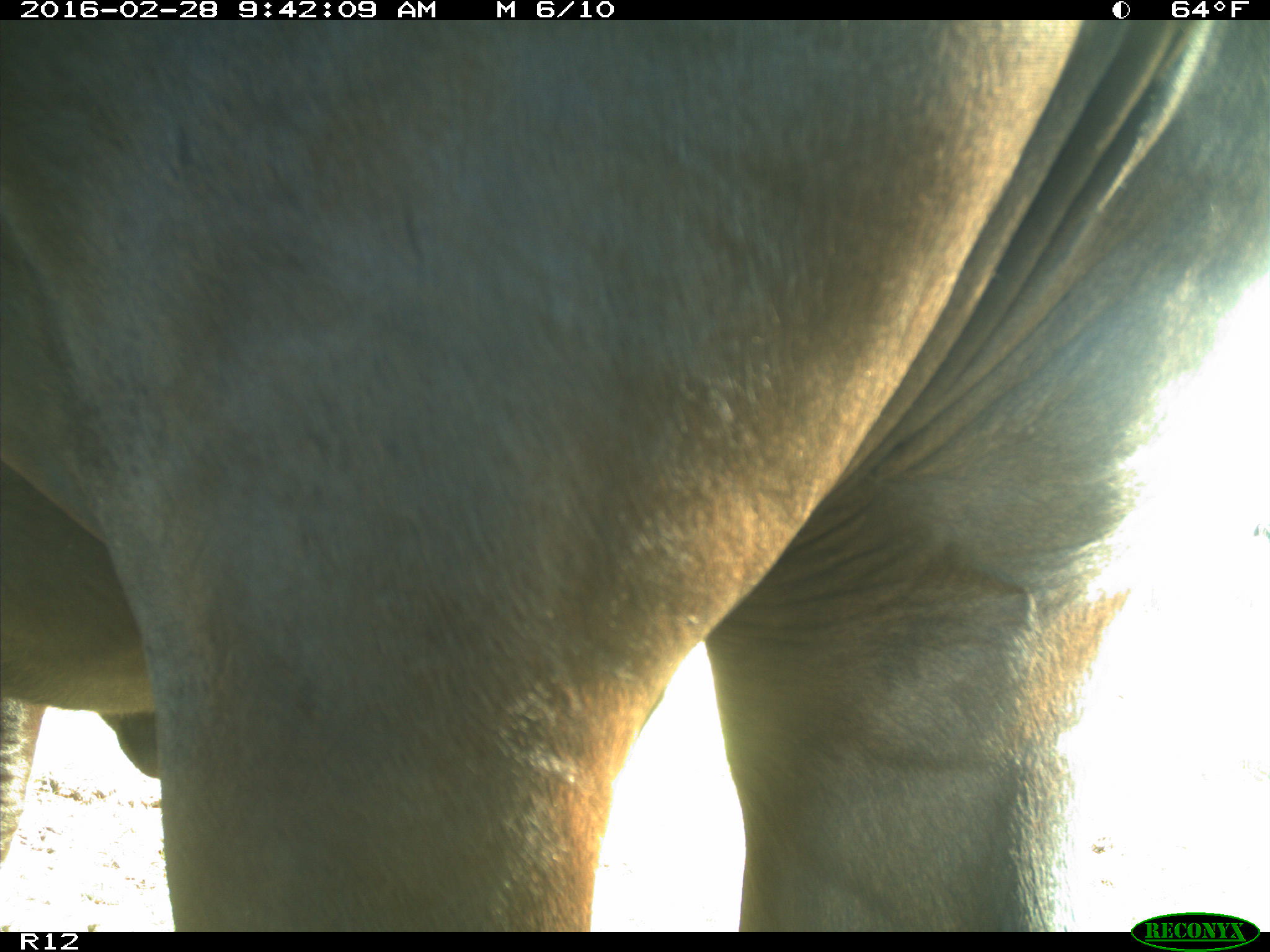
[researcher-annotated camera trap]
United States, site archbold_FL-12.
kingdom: Animalia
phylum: Chordata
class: Mammalia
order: Artiodactyla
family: Bovidae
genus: Bos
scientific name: Bos taurus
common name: domestic cow